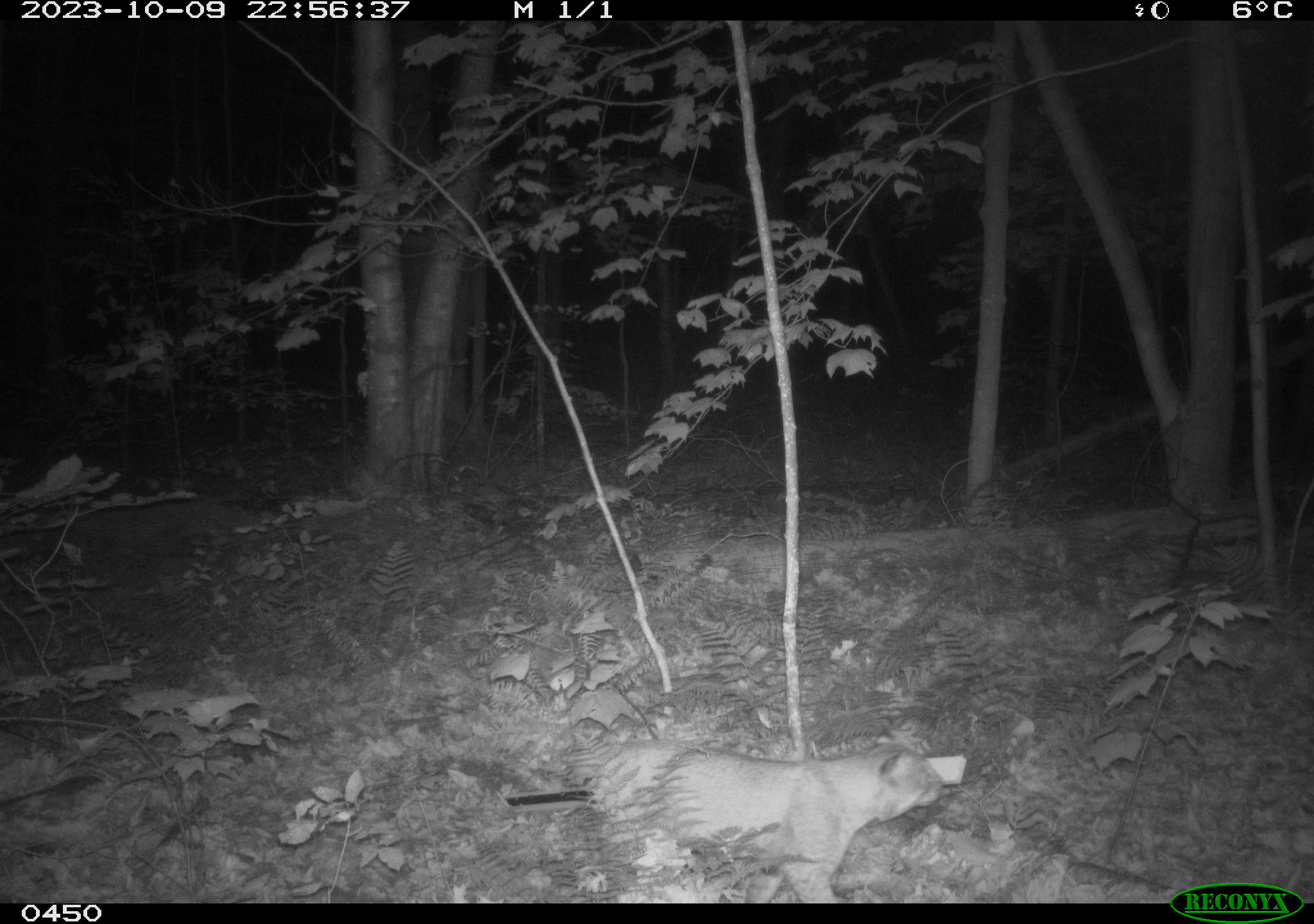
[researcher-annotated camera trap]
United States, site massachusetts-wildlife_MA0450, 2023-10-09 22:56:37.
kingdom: Animalia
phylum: Chordata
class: Mammalia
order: Carnivora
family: Felidae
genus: Lynx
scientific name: Lynx rufus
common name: bobcat